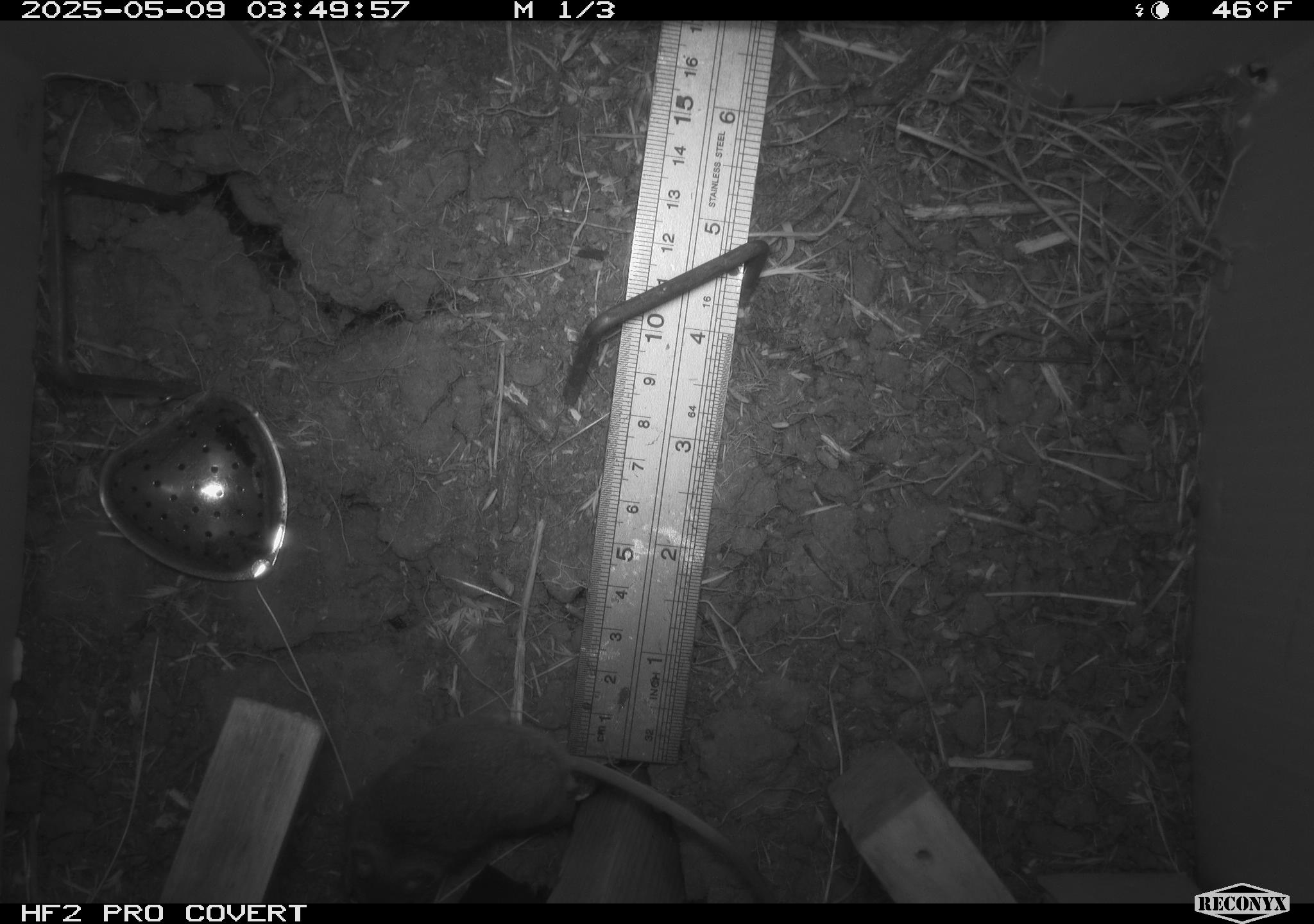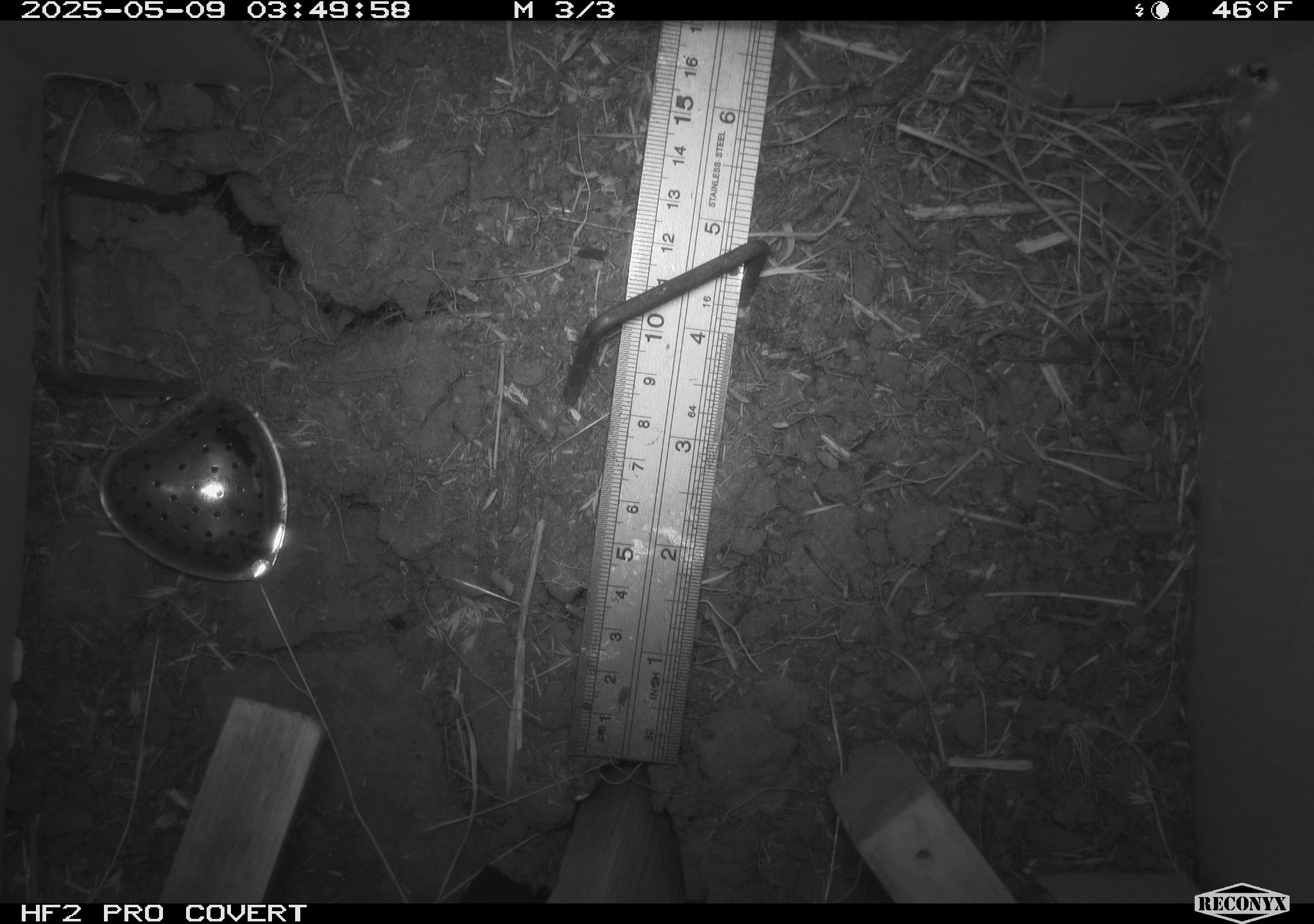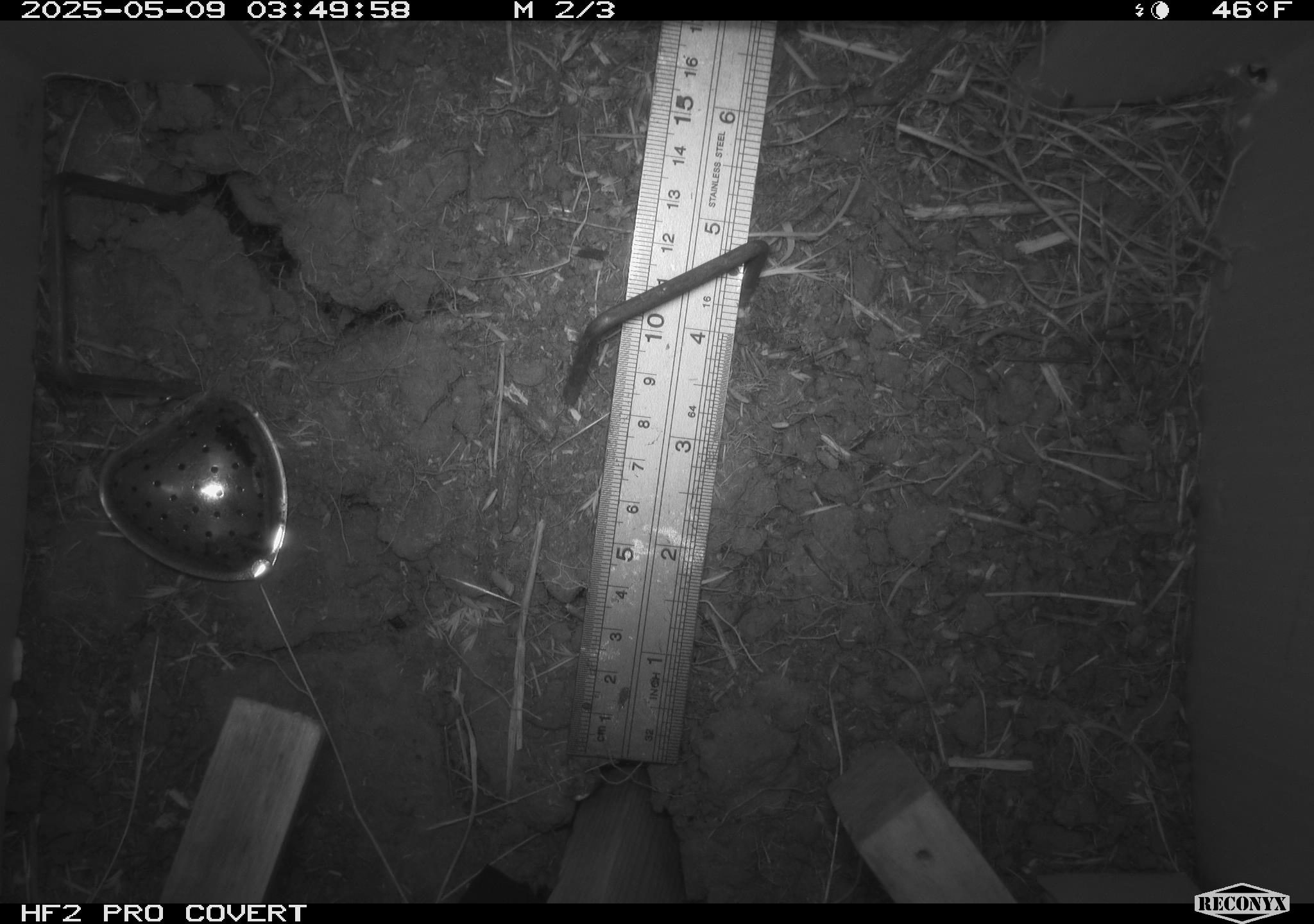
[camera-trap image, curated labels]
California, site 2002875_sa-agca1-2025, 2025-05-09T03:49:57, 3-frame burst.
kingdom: Animalia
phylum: Chordata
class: Mammalia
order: Rodentia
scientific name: Rodentia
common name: mouse species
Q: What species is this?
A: Mouse species (Rodentia).